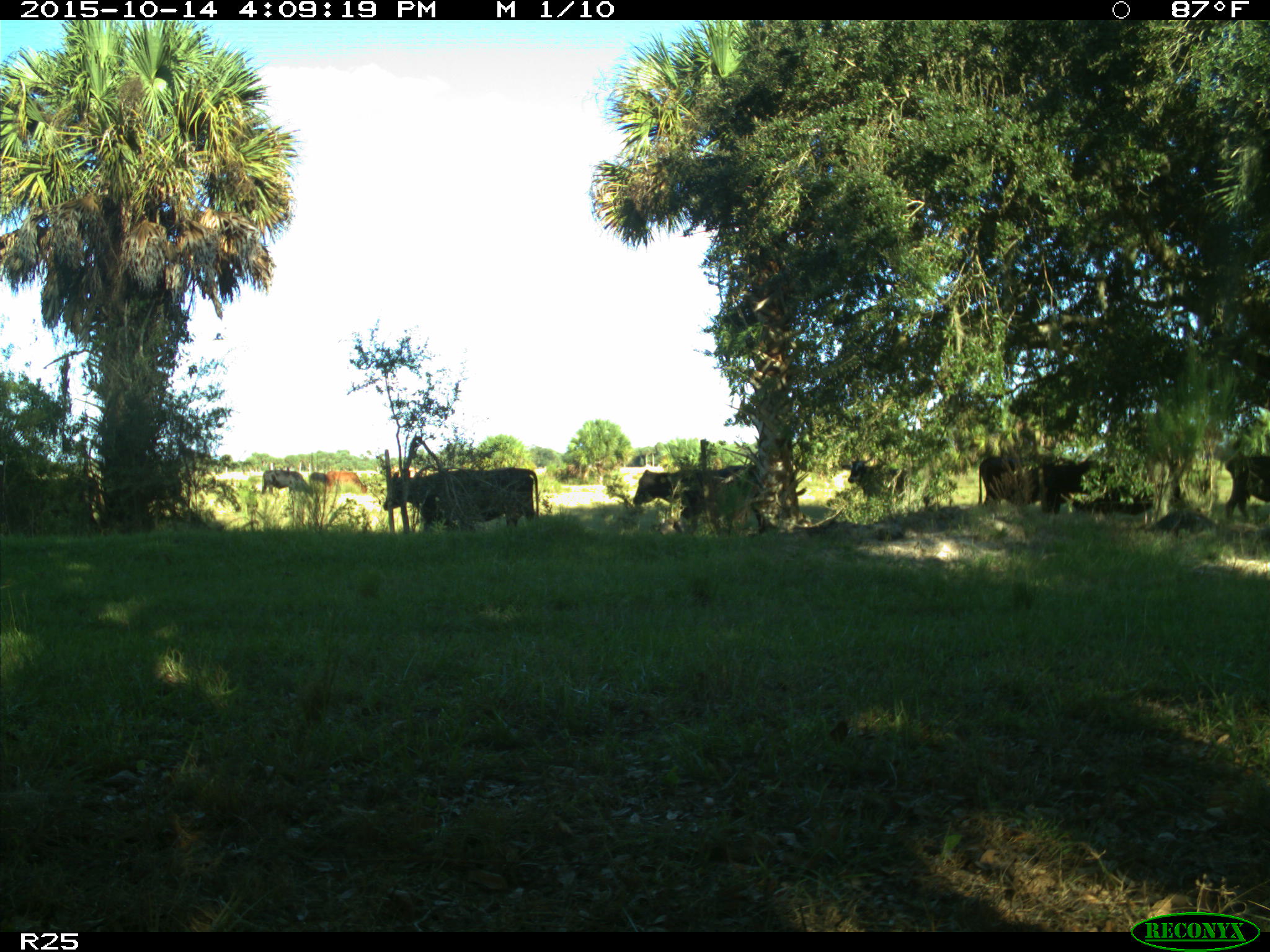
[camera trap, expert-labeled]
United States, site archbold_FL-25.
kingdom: Animalia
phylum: Chordata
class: Mammalia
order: Artiodactyla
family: Bovidae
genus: Bos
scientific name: Bos taurus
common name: domestic cow